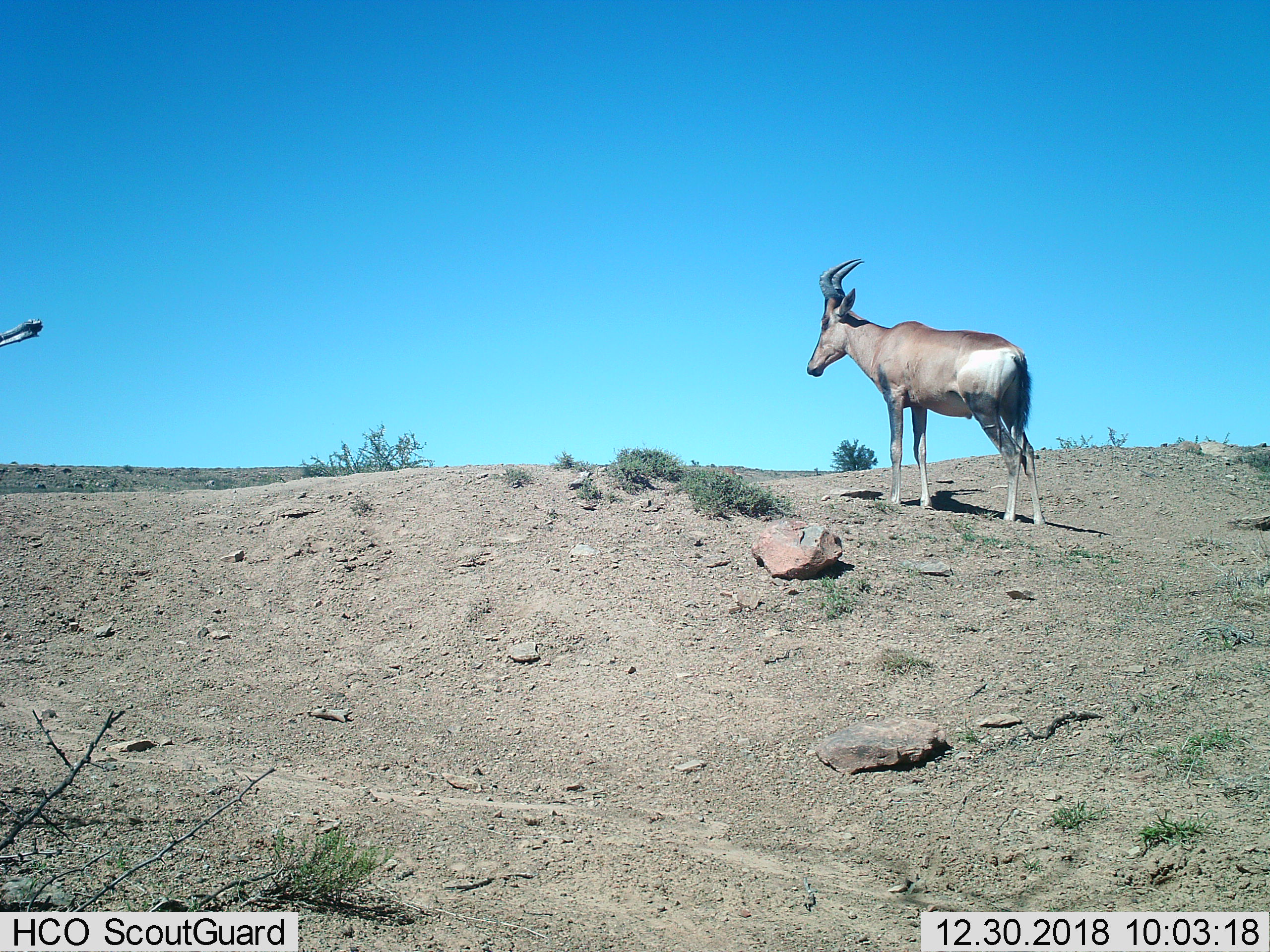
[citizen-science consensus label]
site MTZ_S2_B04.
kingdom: Animalia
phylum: Chordata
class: Mammalia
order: Artiodactyla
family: Bovidae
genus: Alcelaphus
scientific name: Alcelaphus buselaphus caama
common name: red hartebeest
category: hartebeestred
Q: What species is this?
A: Hartebeestred (red hartebeest) (Alcelaphus buselaphus caama).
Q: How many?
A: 1.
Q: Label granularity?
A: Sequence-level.